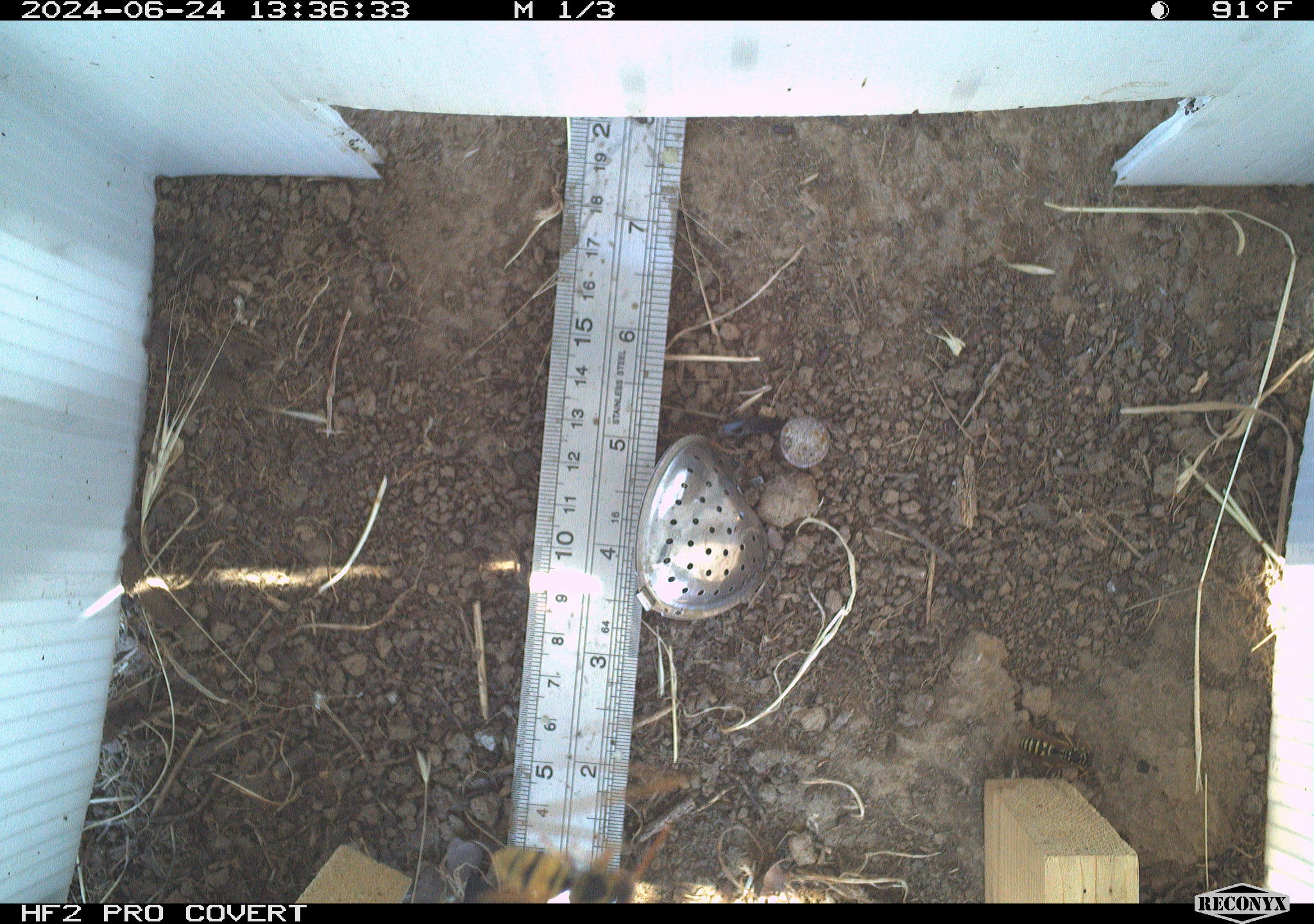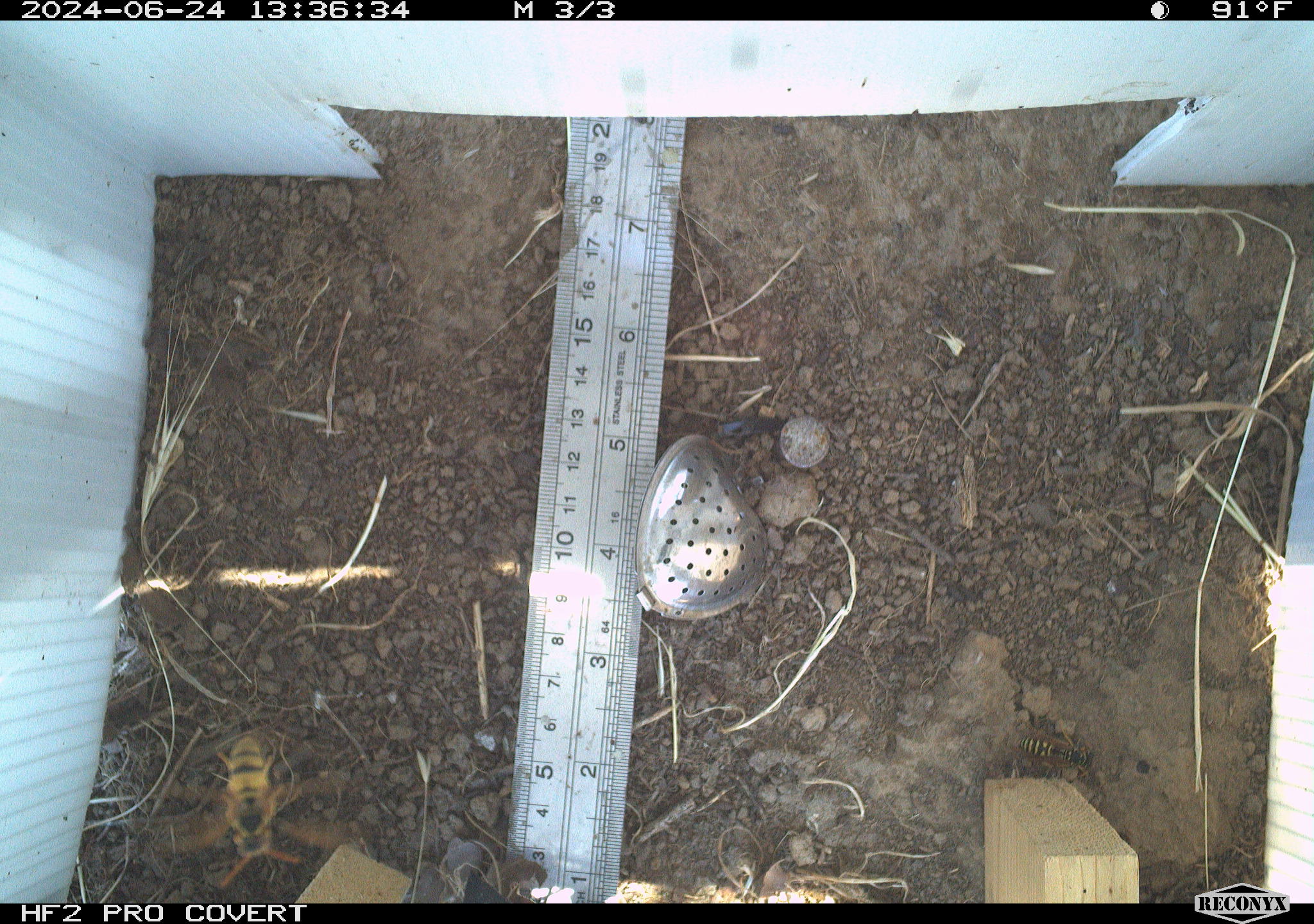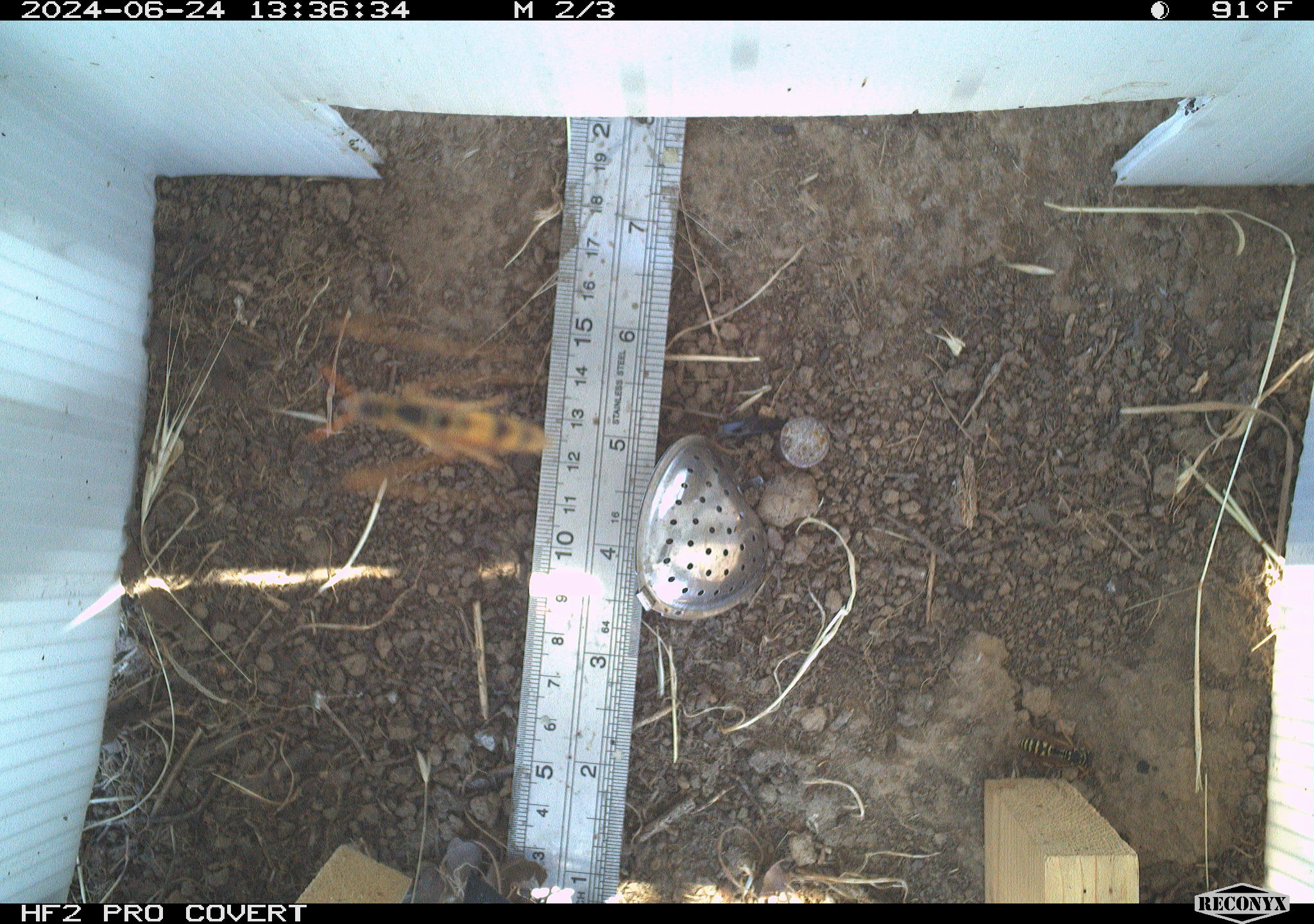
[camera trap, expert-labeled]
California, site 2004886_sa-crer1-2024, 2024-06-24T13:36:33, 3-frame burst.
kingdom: Animalia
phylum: Arthropoda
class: Insecta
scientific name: Insecta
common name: insect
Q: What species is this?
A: Insect (Insecta).